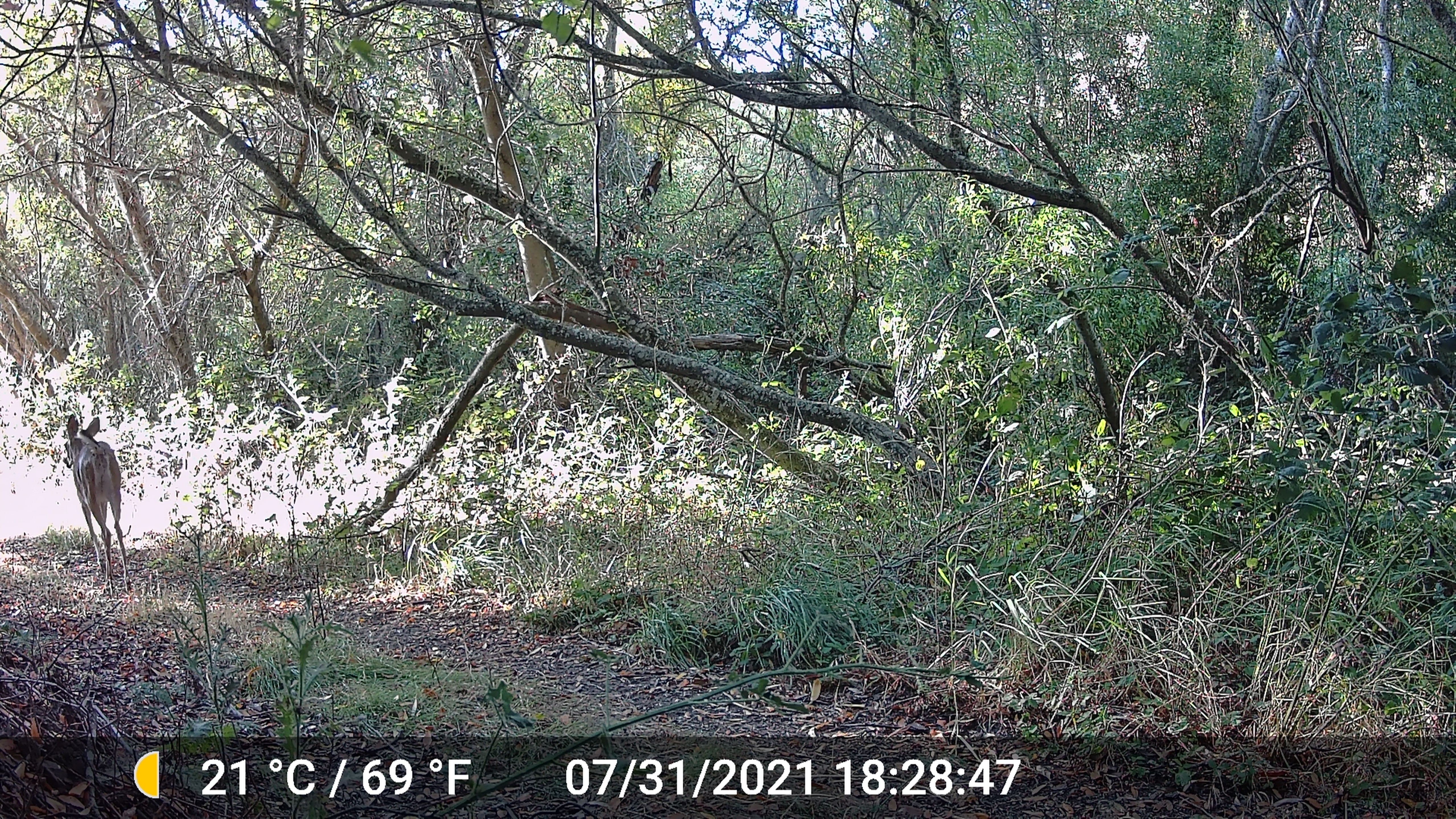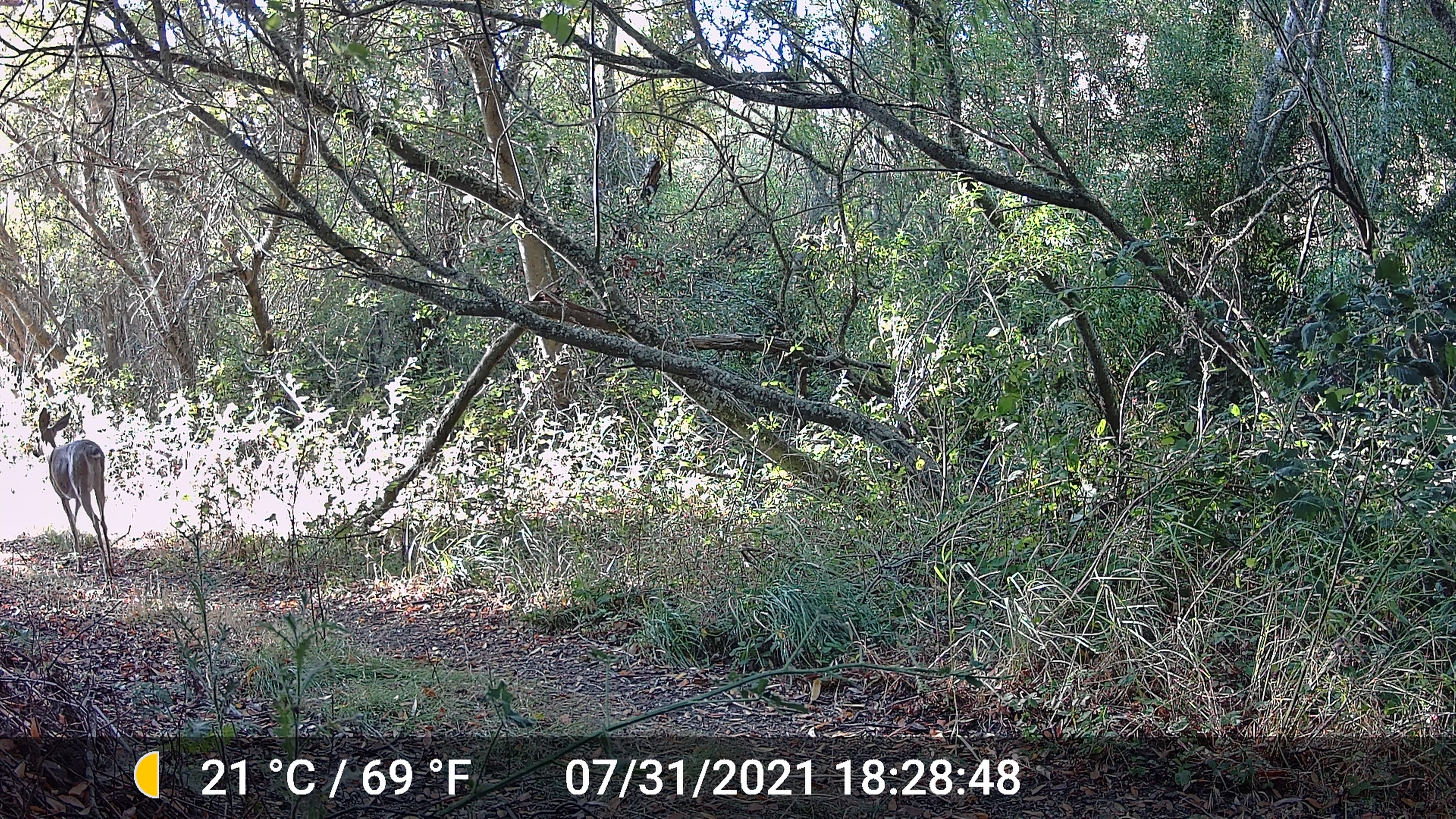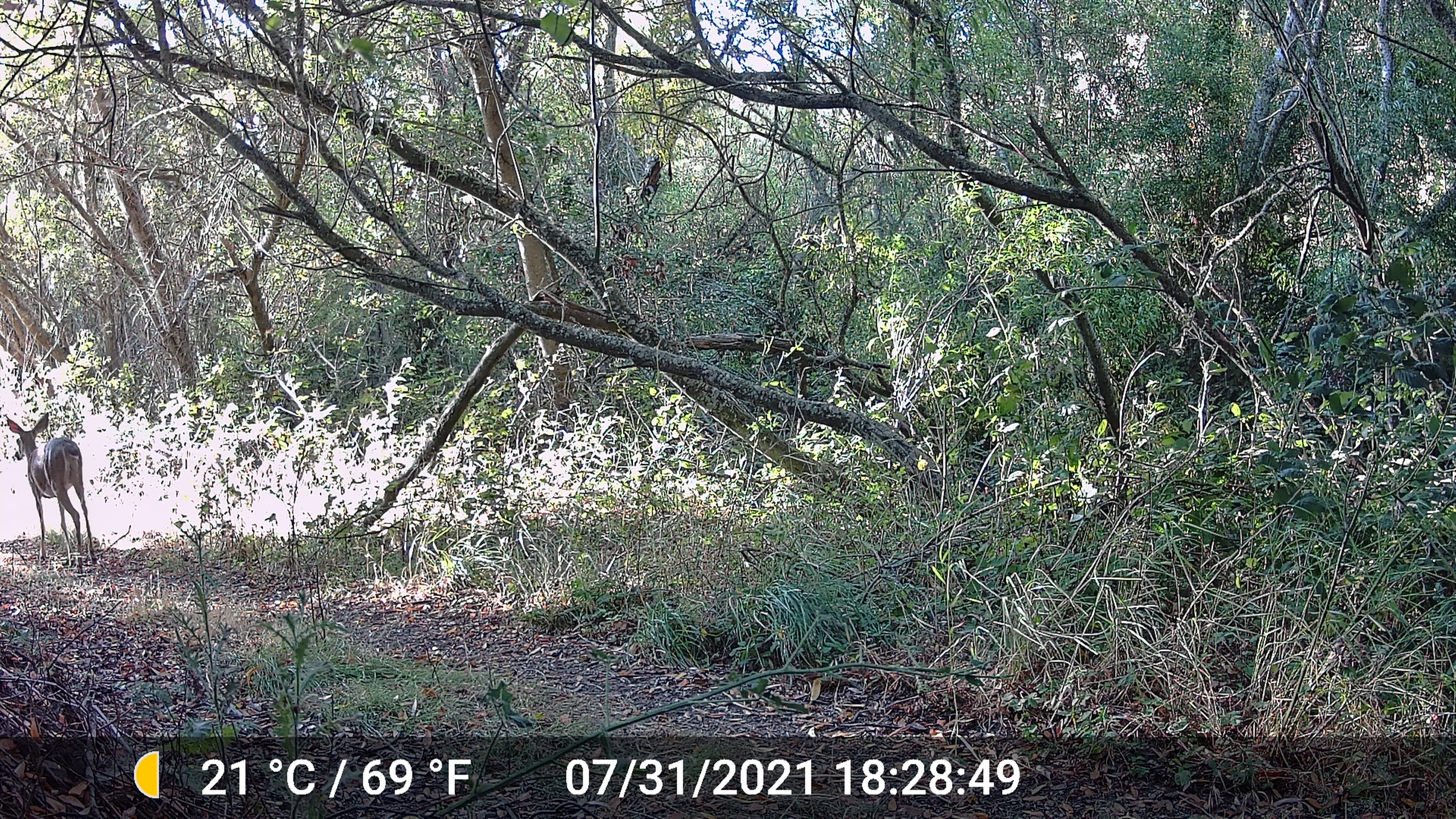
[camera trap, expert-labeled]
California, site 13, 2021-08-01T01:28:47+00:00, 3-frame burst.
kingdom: Animalia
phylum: Chordata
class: Mammalia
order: Artiodactyla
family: Cervidae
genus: Odocoileus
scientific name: Odocoileus hemionus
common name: mule deer